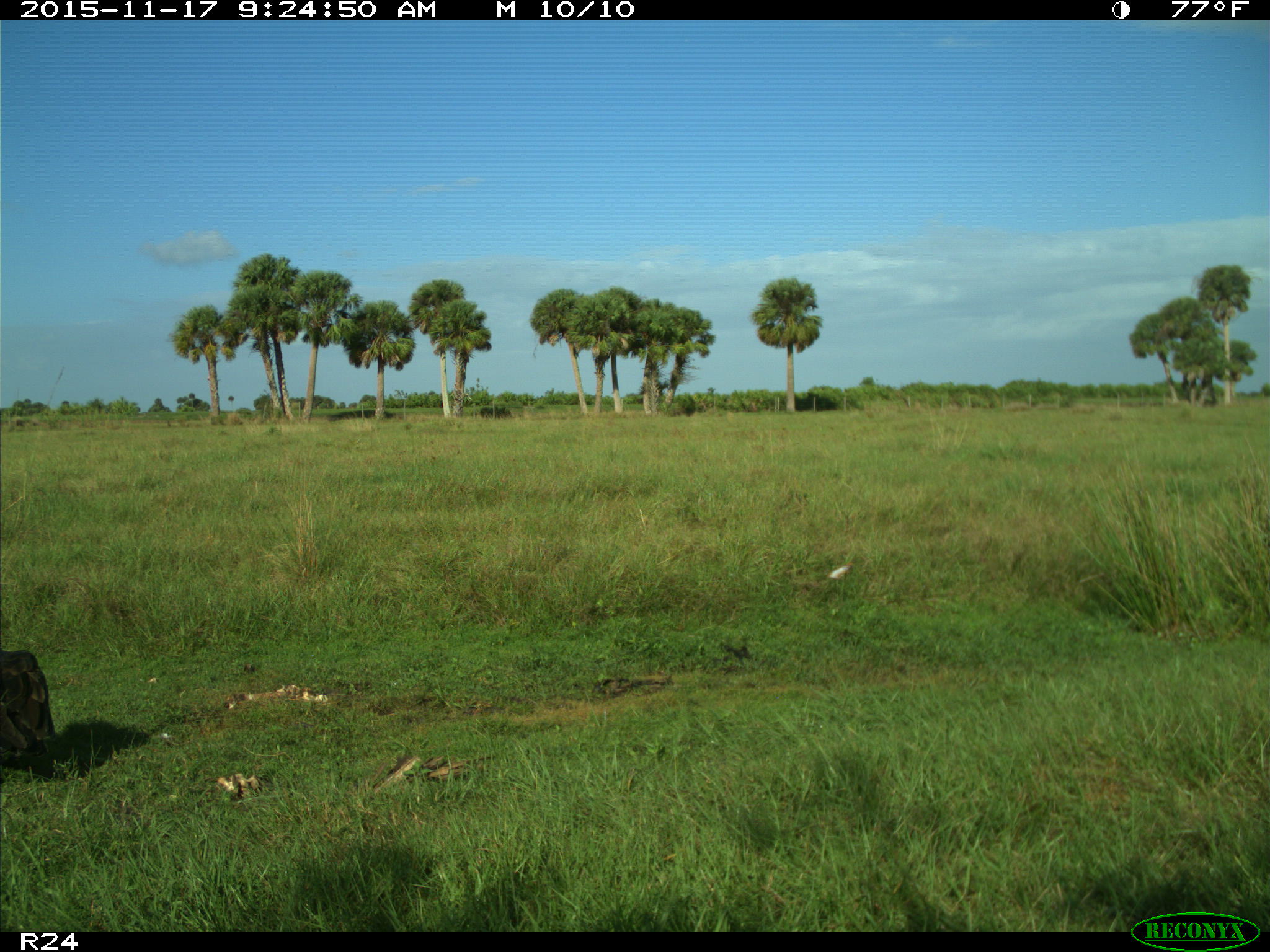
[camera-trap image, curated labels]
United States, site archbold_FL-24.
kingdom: Animalia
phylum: Chordata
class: Aves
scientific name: Aves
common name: birds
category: unidentified bird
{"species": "unidentified bird (birds) (Aves)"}